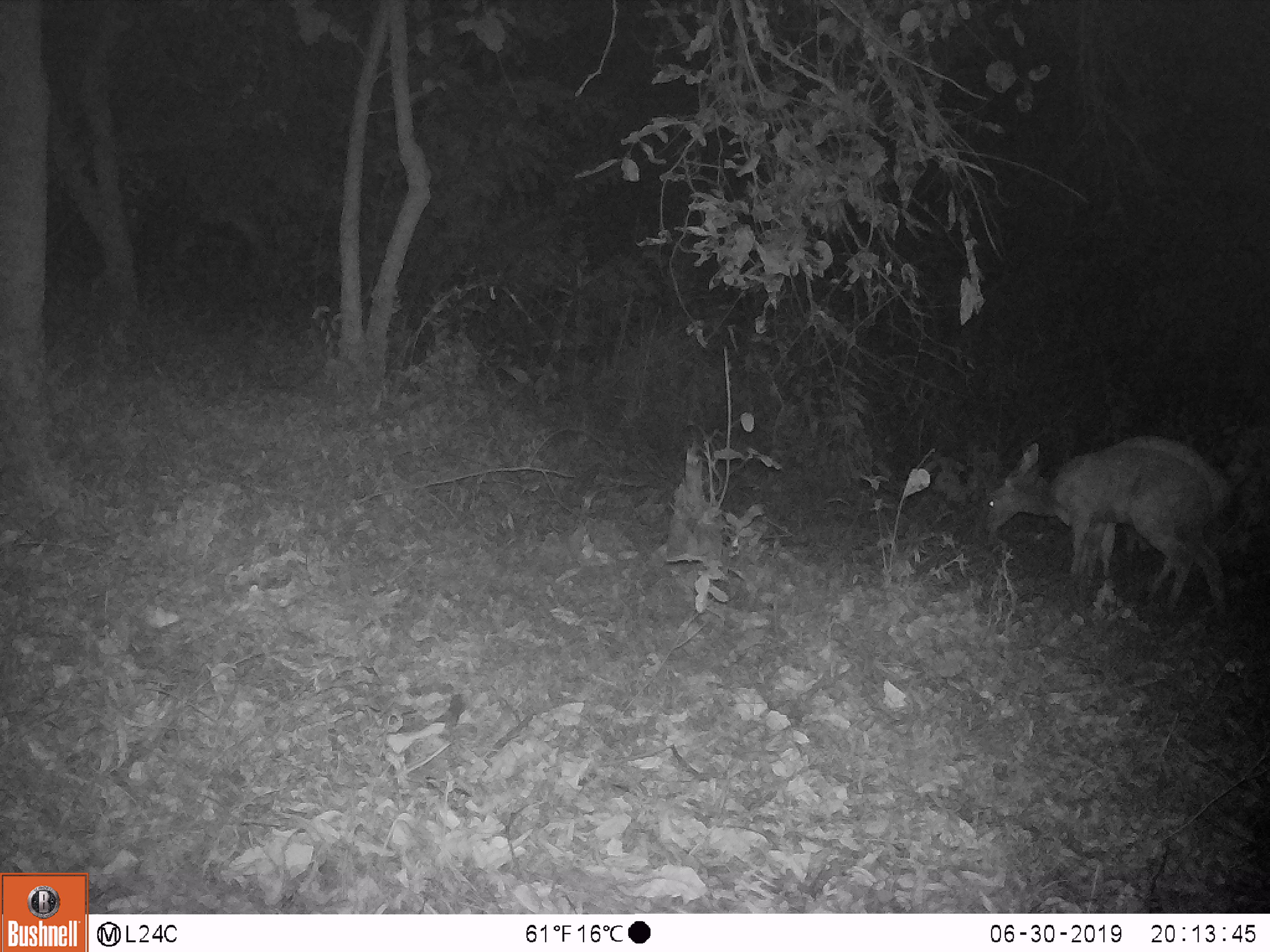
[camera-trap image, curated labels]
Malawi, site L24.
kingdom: Animalia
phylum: Chordata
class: Mammalia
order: Artiodactyla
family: Bovidae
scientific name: Antilopinae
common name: small antelope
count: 1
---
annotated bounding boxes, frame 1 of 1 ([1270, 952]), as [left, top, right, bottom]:
small antelope: [970, 439, 1232, 612]